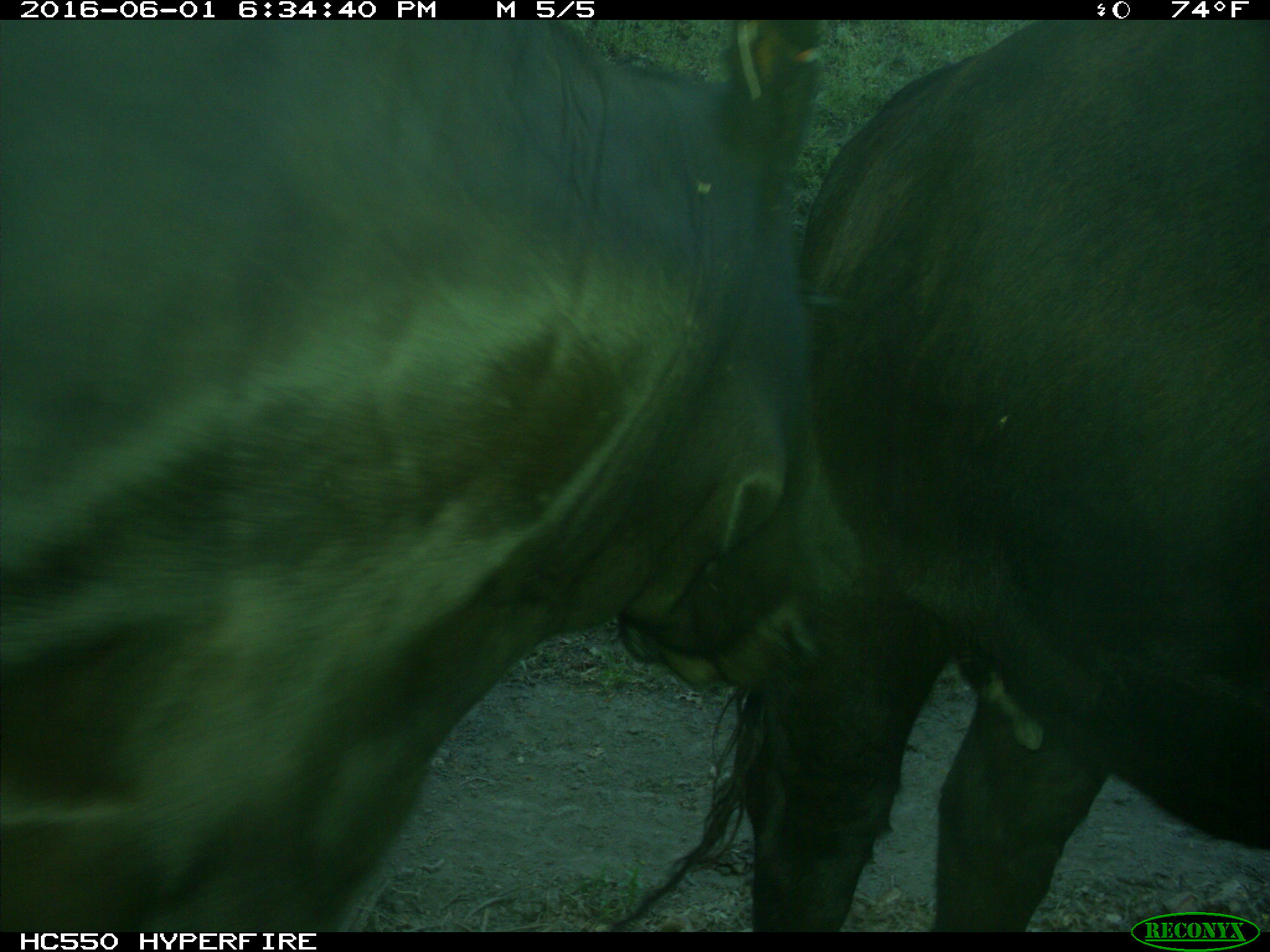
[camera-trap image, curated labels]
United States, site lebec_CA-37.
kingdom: Animalia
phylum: Chordata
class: Mammalia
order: Artiodactyla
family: Bovidae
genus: Bos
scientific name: Bos taurus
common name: domestic cow